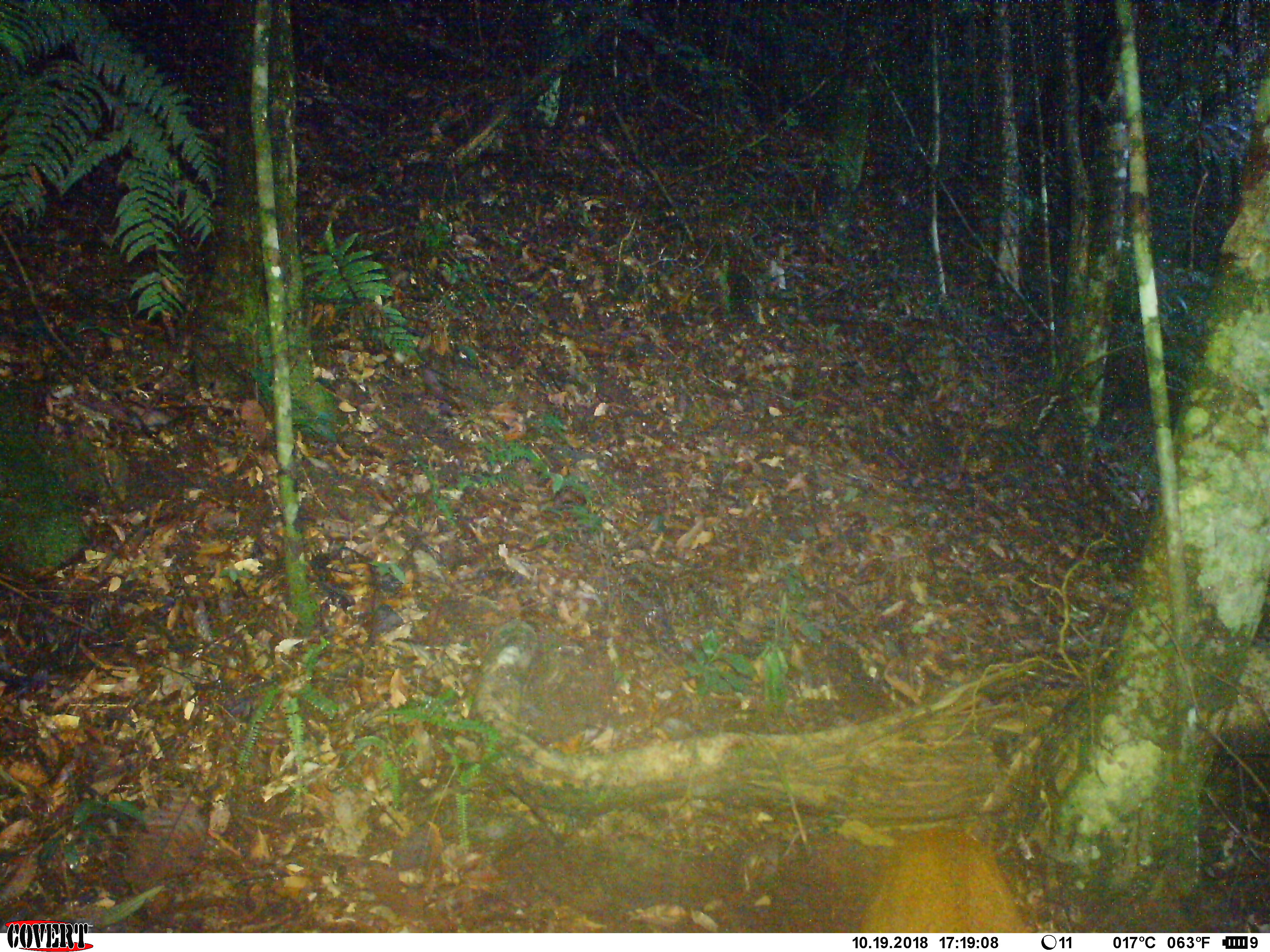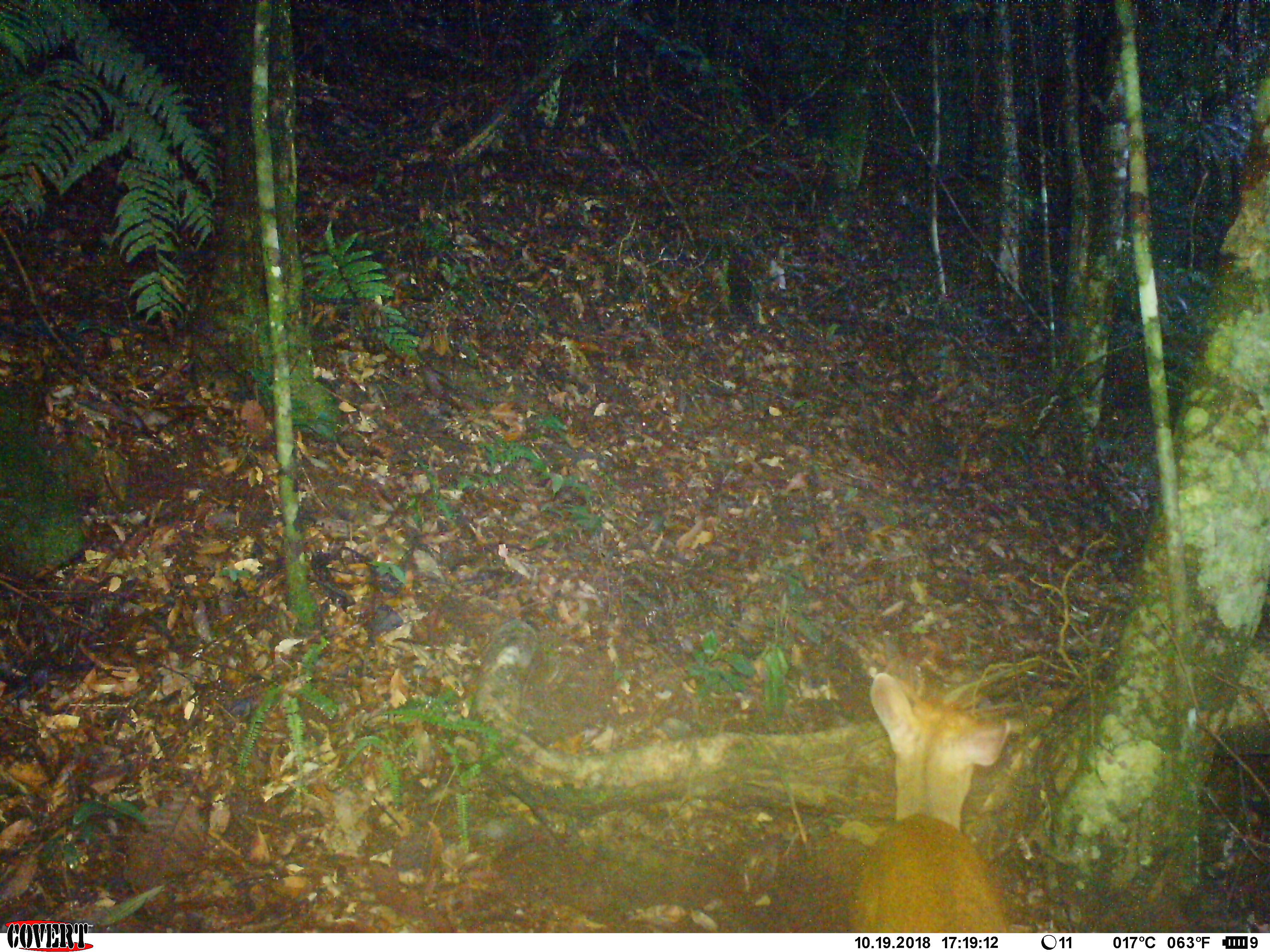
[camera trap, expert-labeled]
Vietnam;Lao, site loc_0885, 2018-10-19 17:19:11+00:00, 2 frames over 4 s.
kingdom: Animalia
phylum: Chordata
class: Mammalia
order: Artiodactyla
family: Cervidae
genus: Muntiacus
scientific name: Muntiacus rooseveltorum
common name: roosevelt's muntjac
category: roosevelts muntjac group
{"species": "roosevelts muntjac group (roosevelt's muntjac) (Muntiacus rooseveltorum)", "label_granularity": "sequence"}